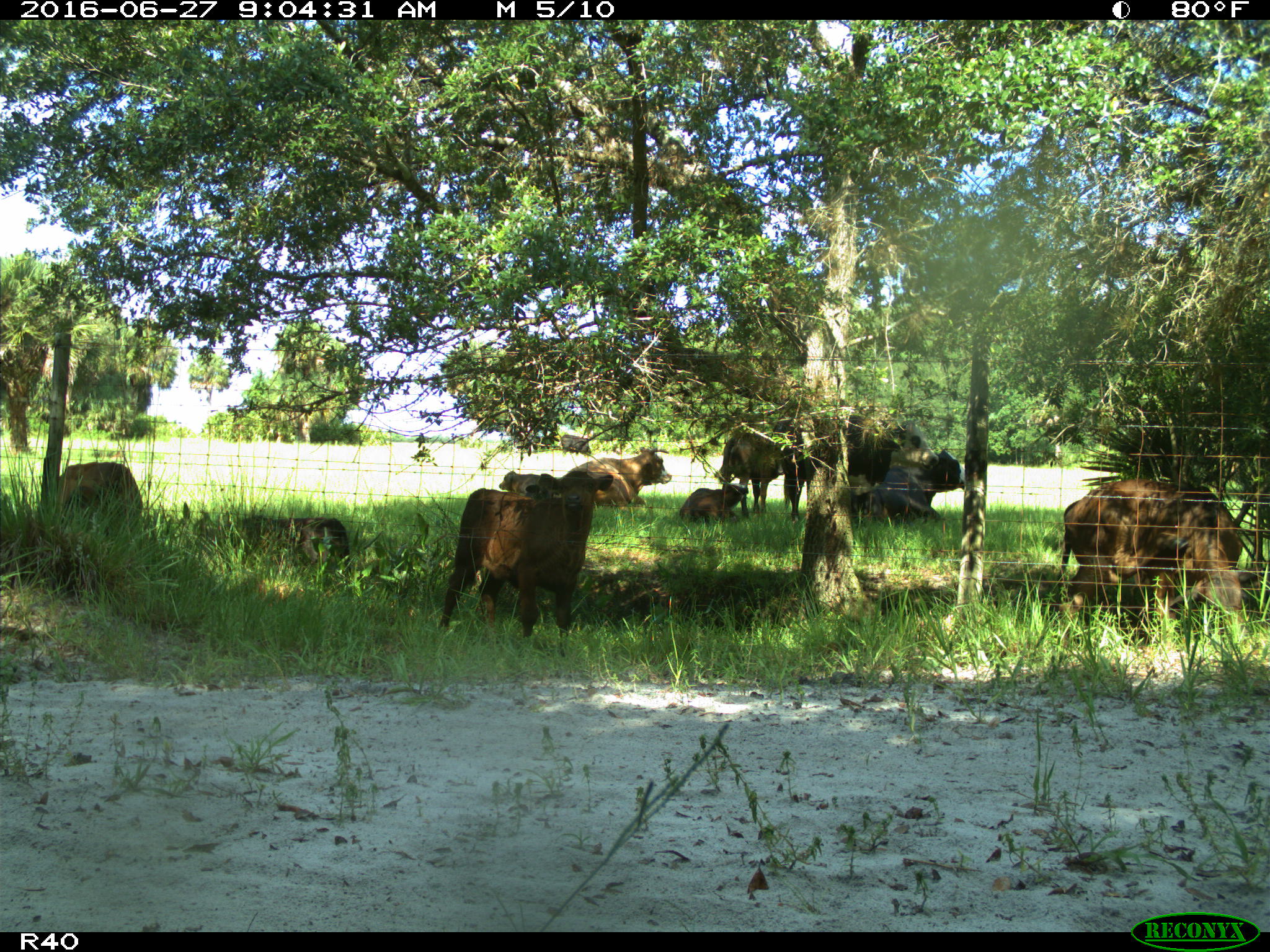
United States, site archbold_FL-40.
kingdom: Animalia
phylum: Chordata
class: Mammalia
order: Artiodactyla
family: Bovidae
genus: Bos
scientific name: Bos taurus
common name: domestic cow